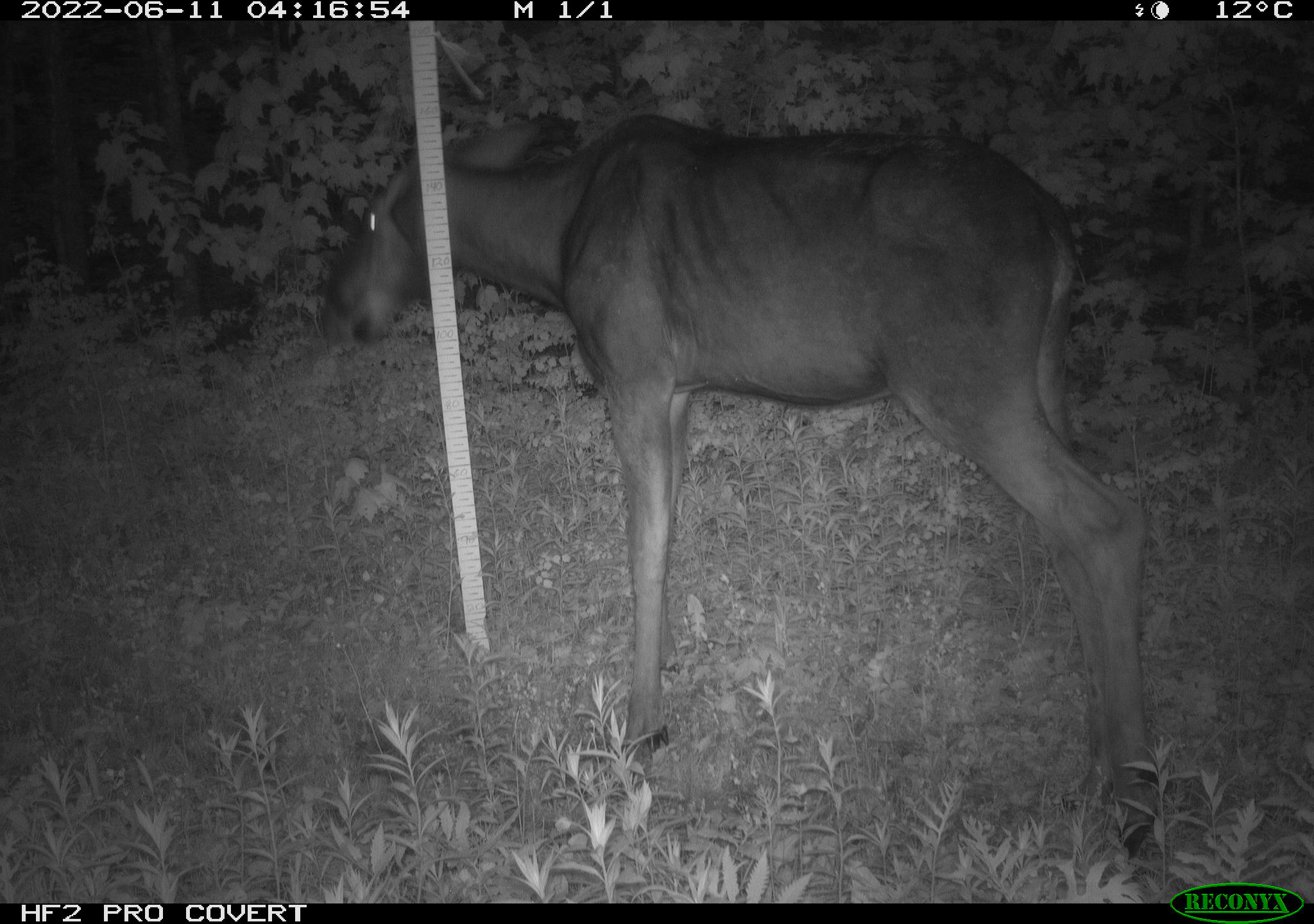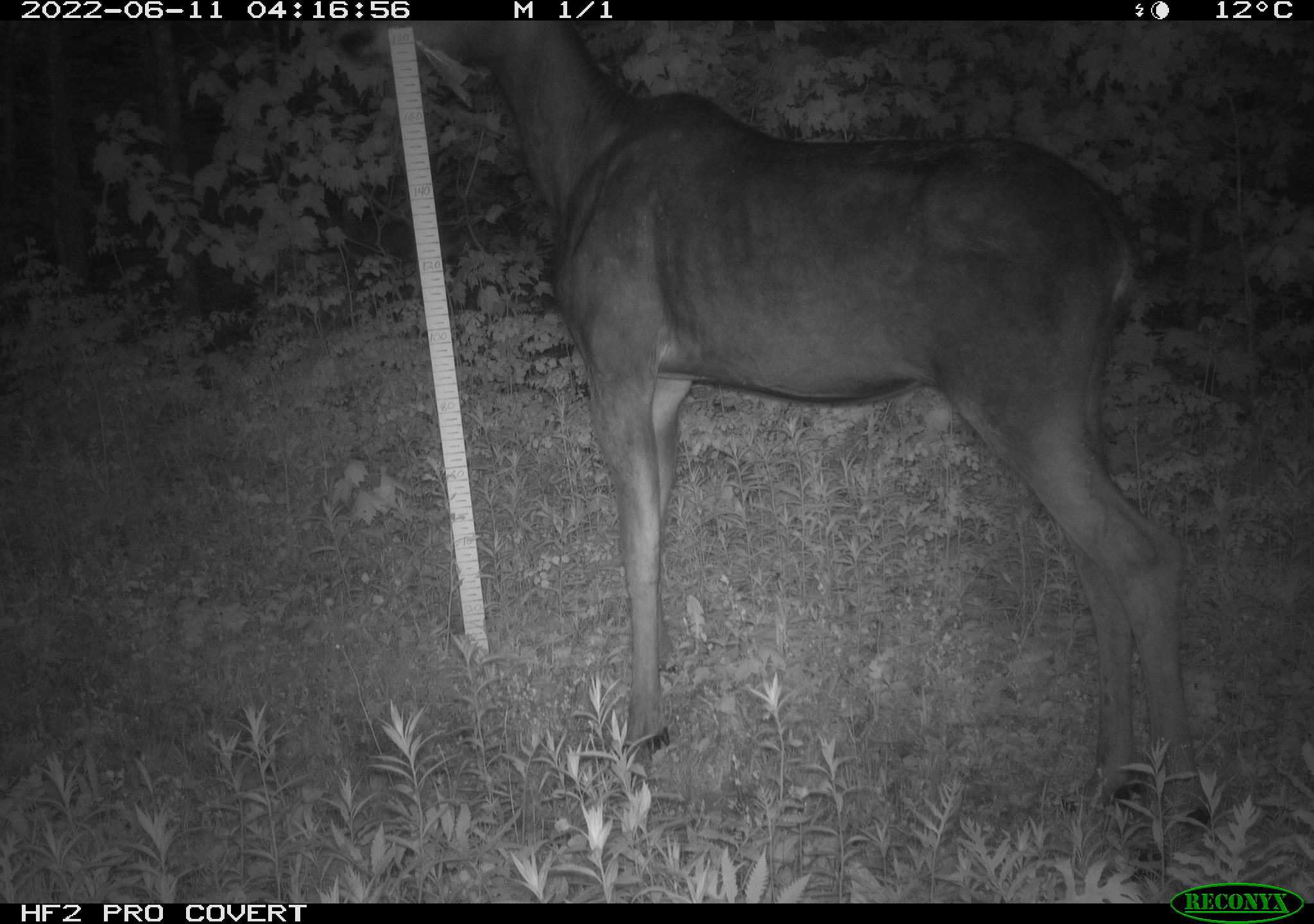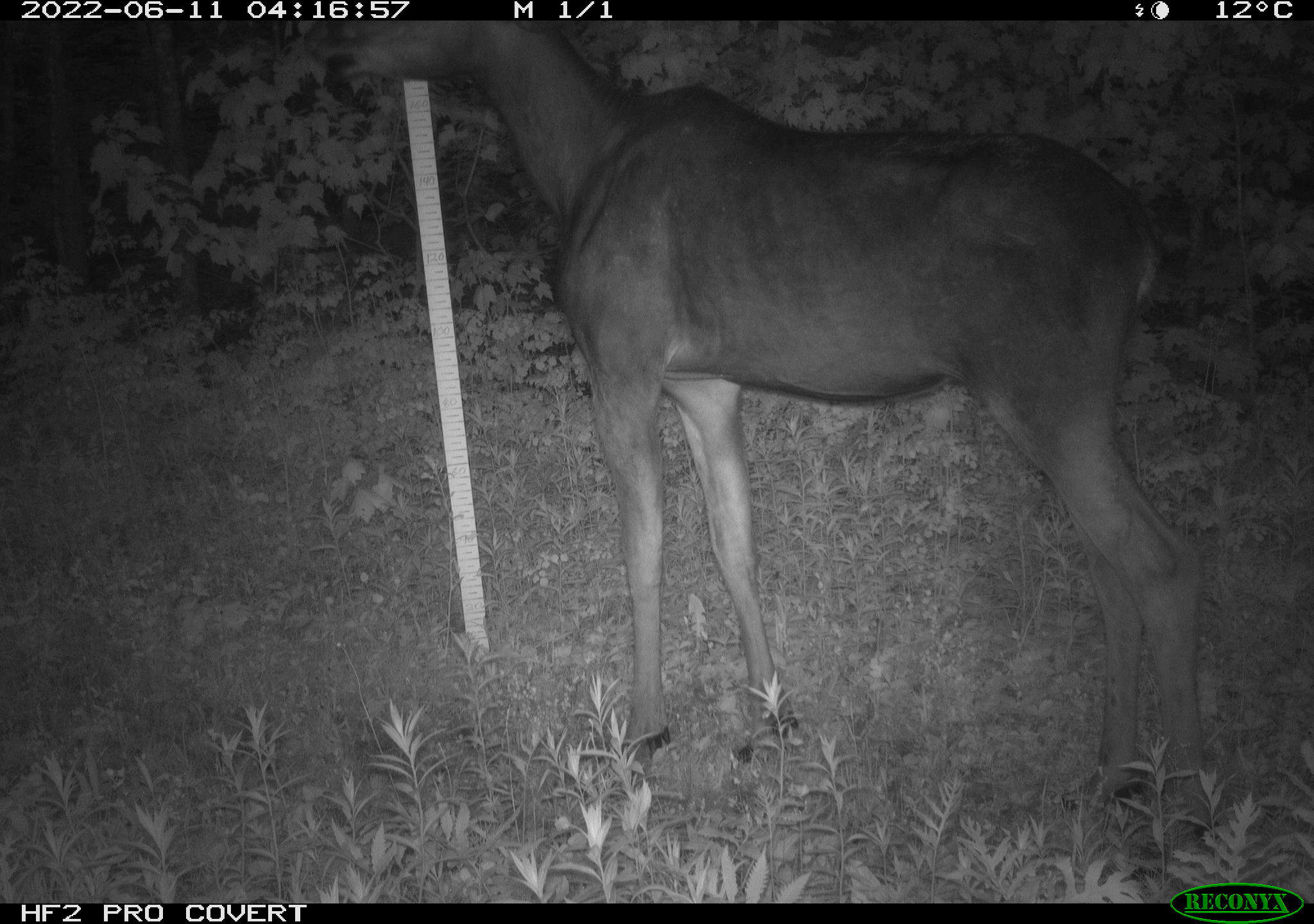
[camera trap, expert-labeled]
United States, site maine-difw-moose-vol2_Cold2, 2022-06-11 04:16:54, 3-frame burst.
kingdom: Animalia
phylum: Chordata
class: Mammalia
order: Artiodactyla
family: Cervidae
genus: Alces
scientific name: Alces alces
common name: moose